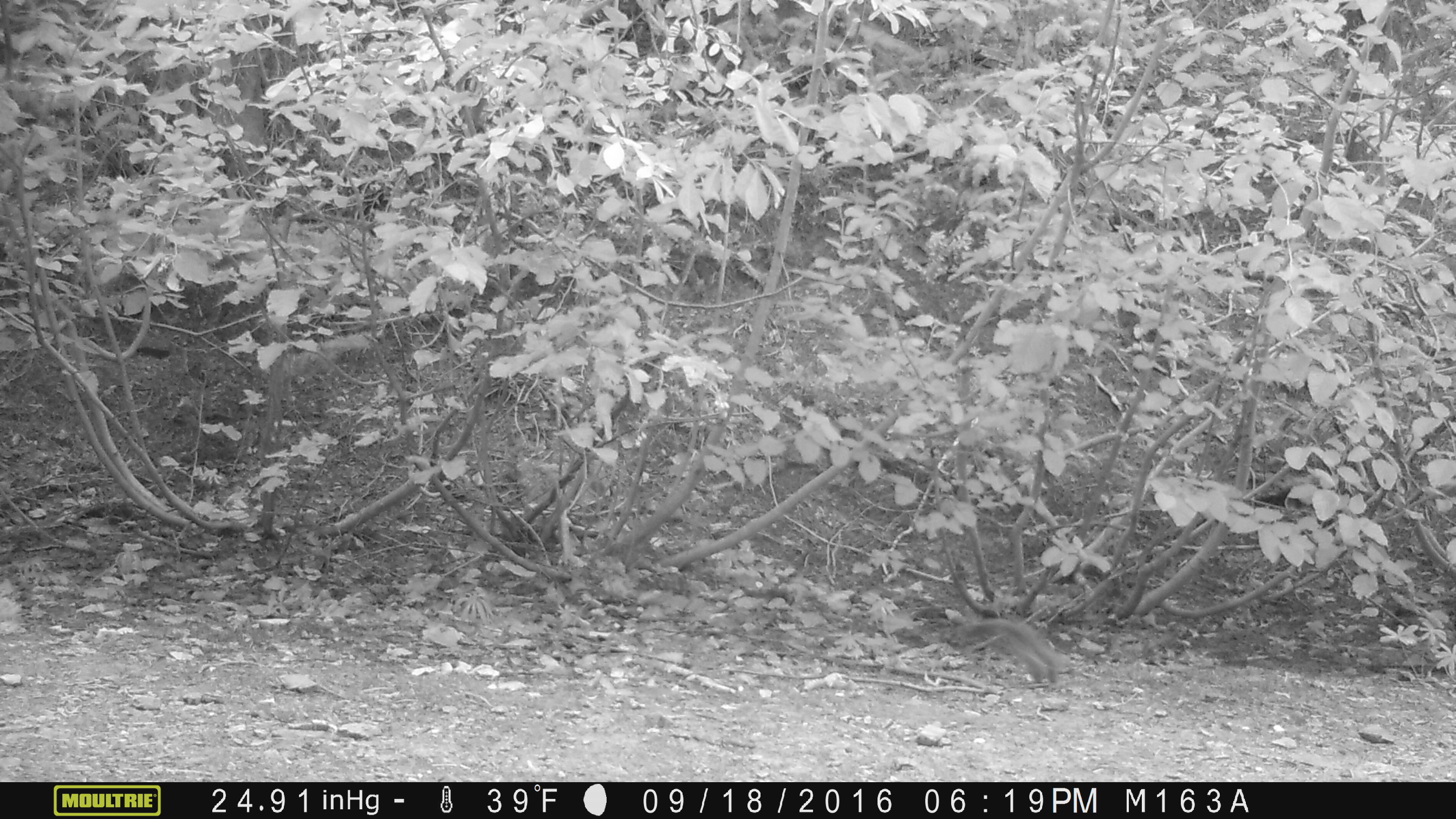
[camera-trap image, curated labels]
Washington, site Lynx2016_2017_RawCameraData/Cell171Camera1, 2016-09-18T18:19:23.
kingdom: Animalia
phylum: Chordata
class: Mammalia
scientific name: Mammalia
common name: small mammal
Small mammal (Mammalia). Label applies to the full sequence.